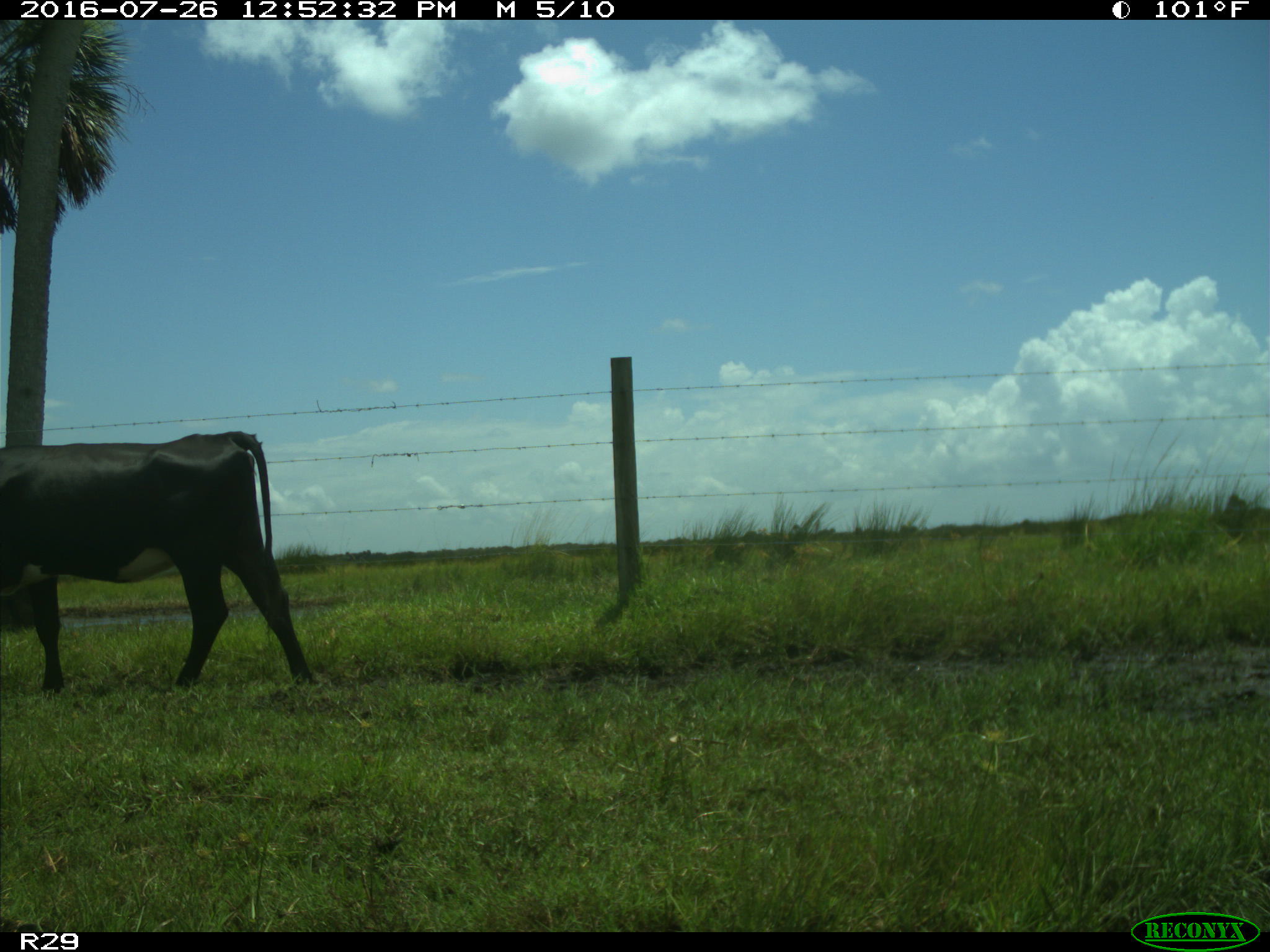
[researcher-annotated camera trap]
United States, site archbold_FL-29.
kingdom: Animalia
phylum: Chordata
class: Mammalia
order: Artiodactyla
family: Bovidae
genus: Bos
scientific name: Bos taurus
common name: domestic cow